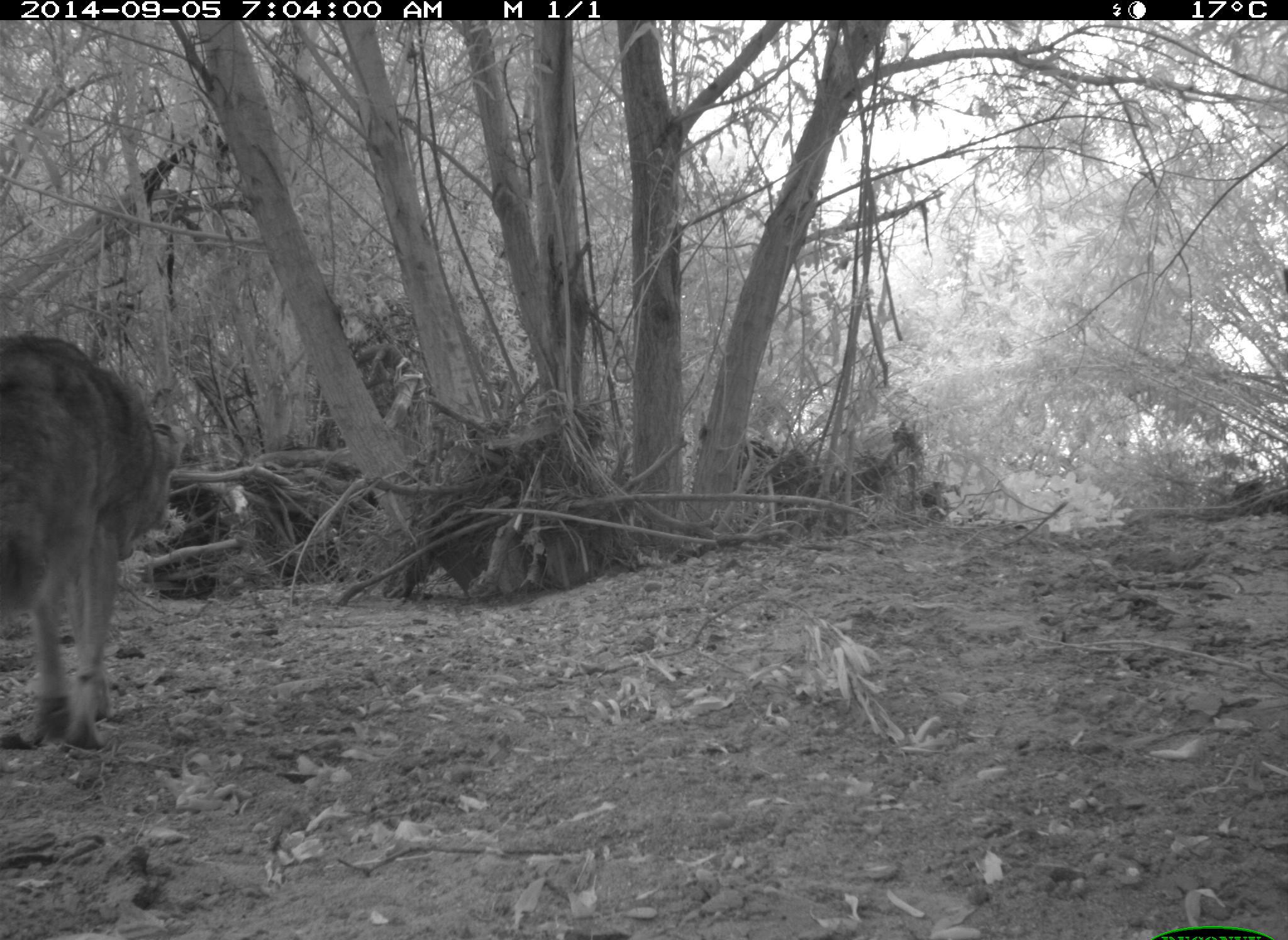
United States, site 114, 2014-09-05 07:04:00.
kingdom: Animalia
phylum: Chordata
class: Mammalia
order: Carnivora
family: Canidae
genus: Canis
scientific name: Canis latrans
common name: coyote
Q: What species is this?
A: Coyote (Canis latrans).